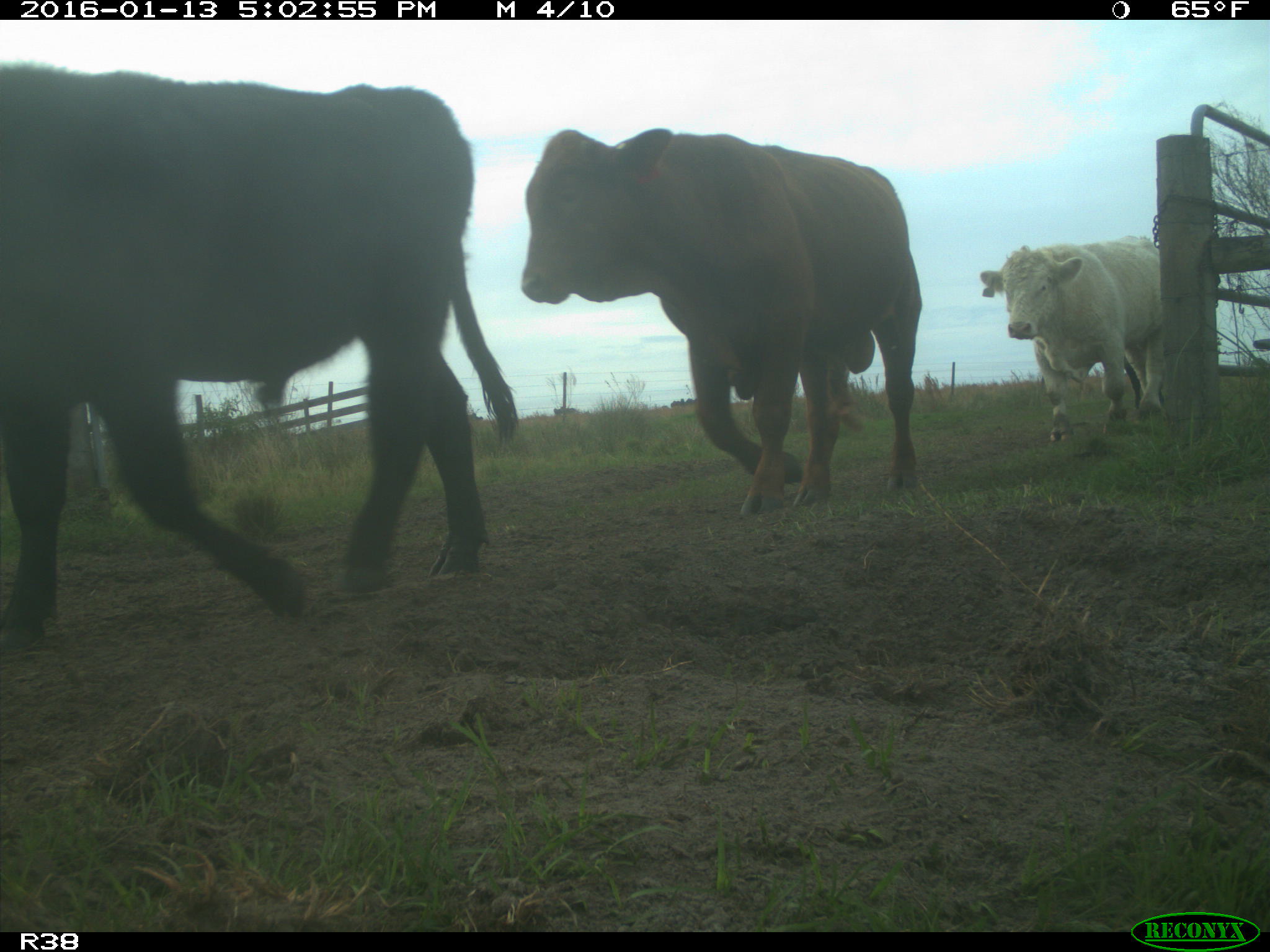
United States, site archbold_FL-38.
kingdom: Animalia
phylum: Chordata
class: Mammalia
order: Artiodactyla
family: Bovidae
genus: Bos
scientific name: Bos taurus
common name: domestic cow